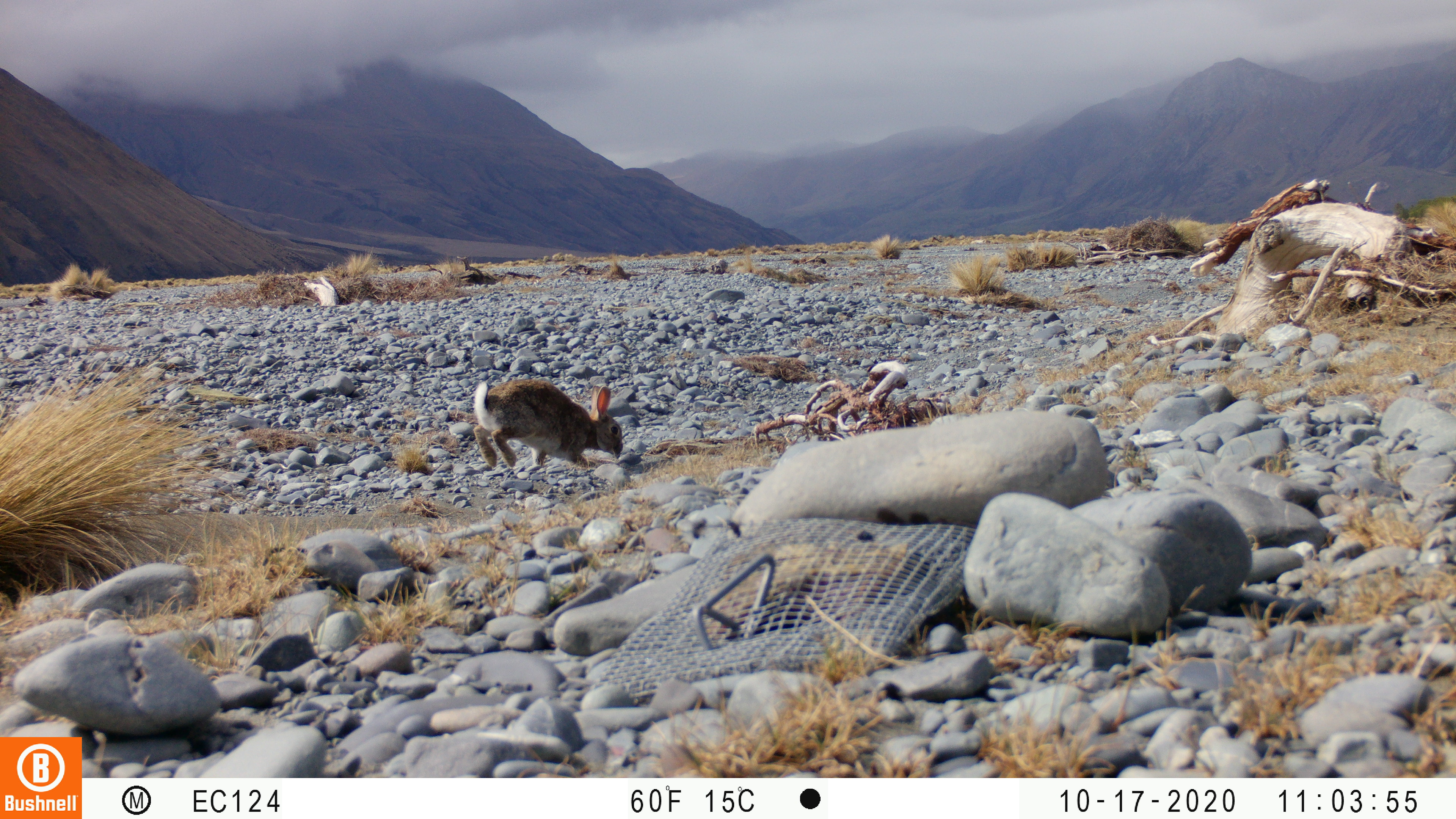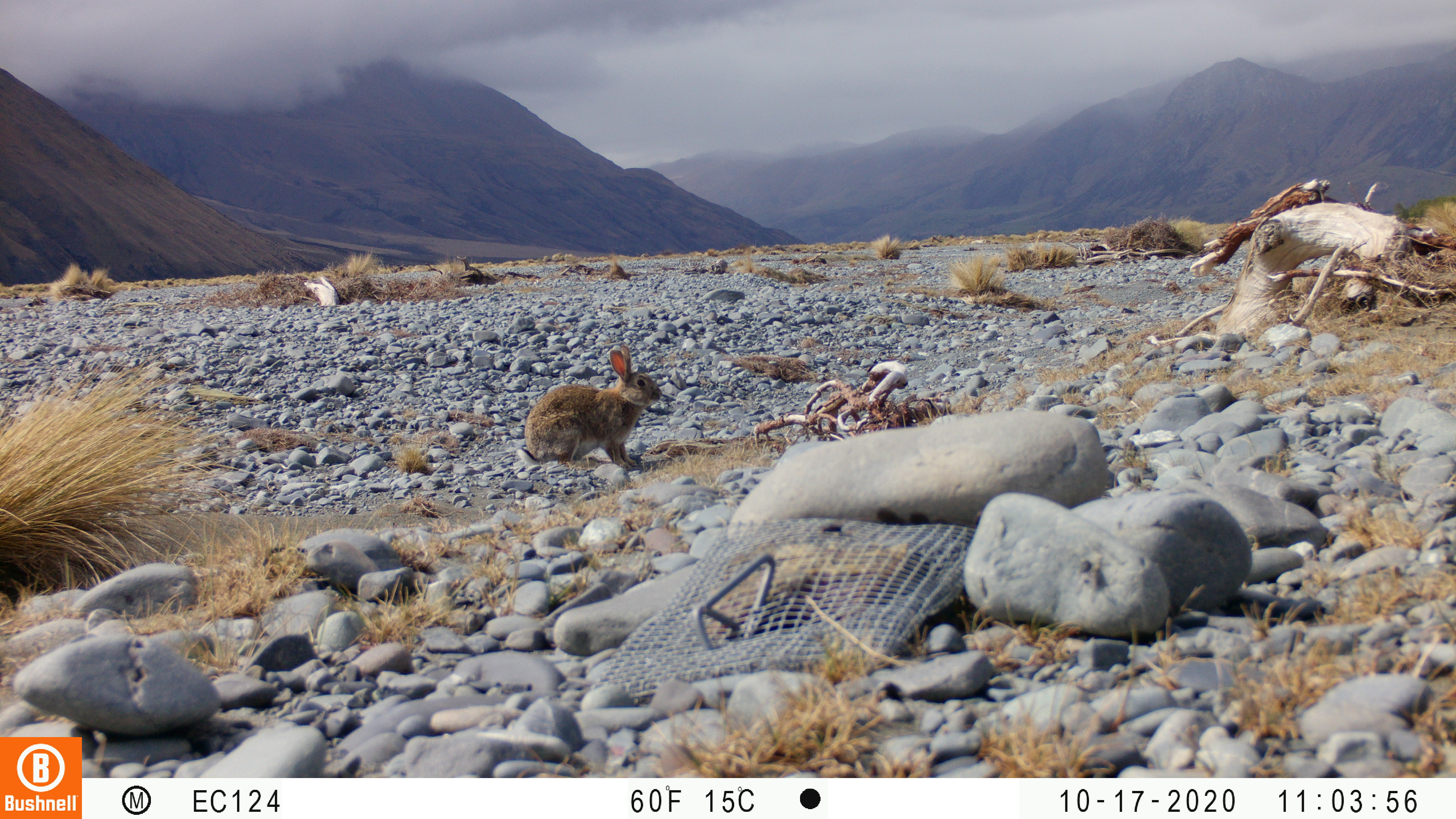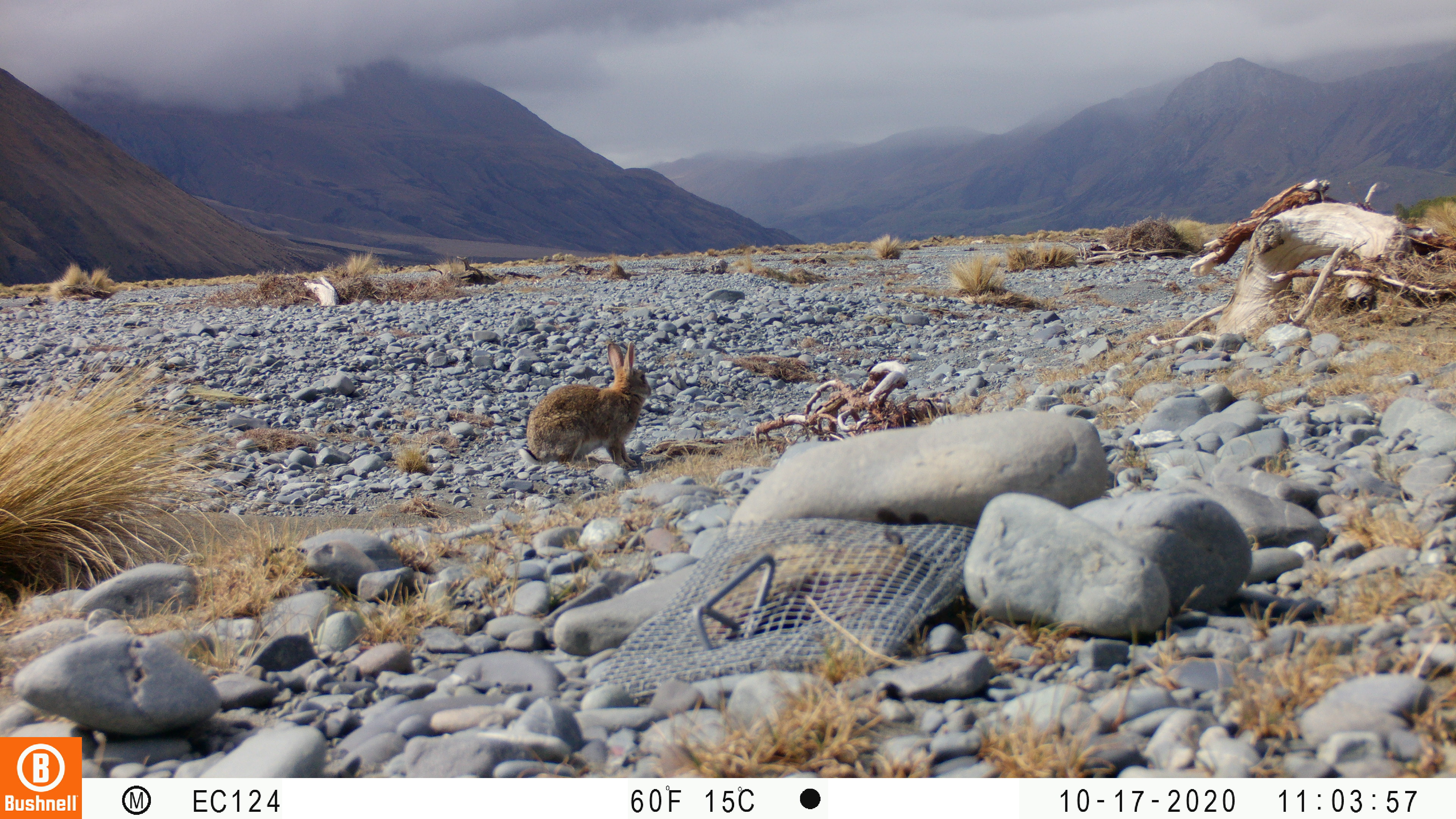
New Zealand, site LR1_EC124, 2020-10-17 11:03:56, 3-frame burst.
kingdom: Animalia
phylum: Chordata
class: Mammalia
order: Lagomorpha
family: Leporidae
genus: Oryctolagus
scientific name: Oryctolagus cuniculus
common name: european rabbit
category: rabbit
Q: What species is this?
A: Rabbit (european rabbit) (Oryctolagus cuniculus).